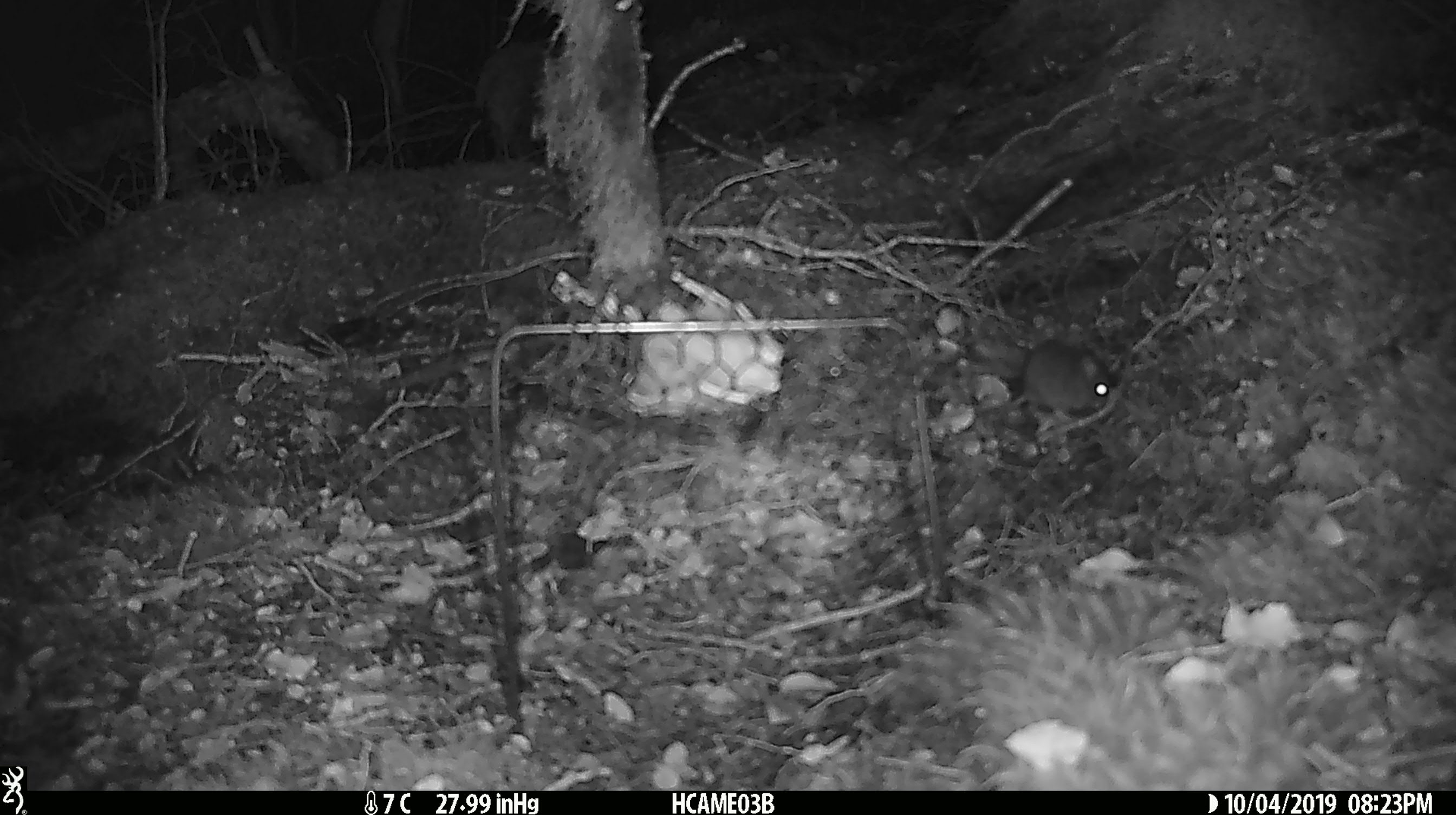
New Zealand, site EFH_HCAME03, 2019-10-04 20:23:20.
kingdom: Animalia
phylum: Chordata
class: Mammalia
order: Rodentia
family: Muridae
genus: Mus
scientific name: Mus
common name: mouse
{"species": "mouse (Mus)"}